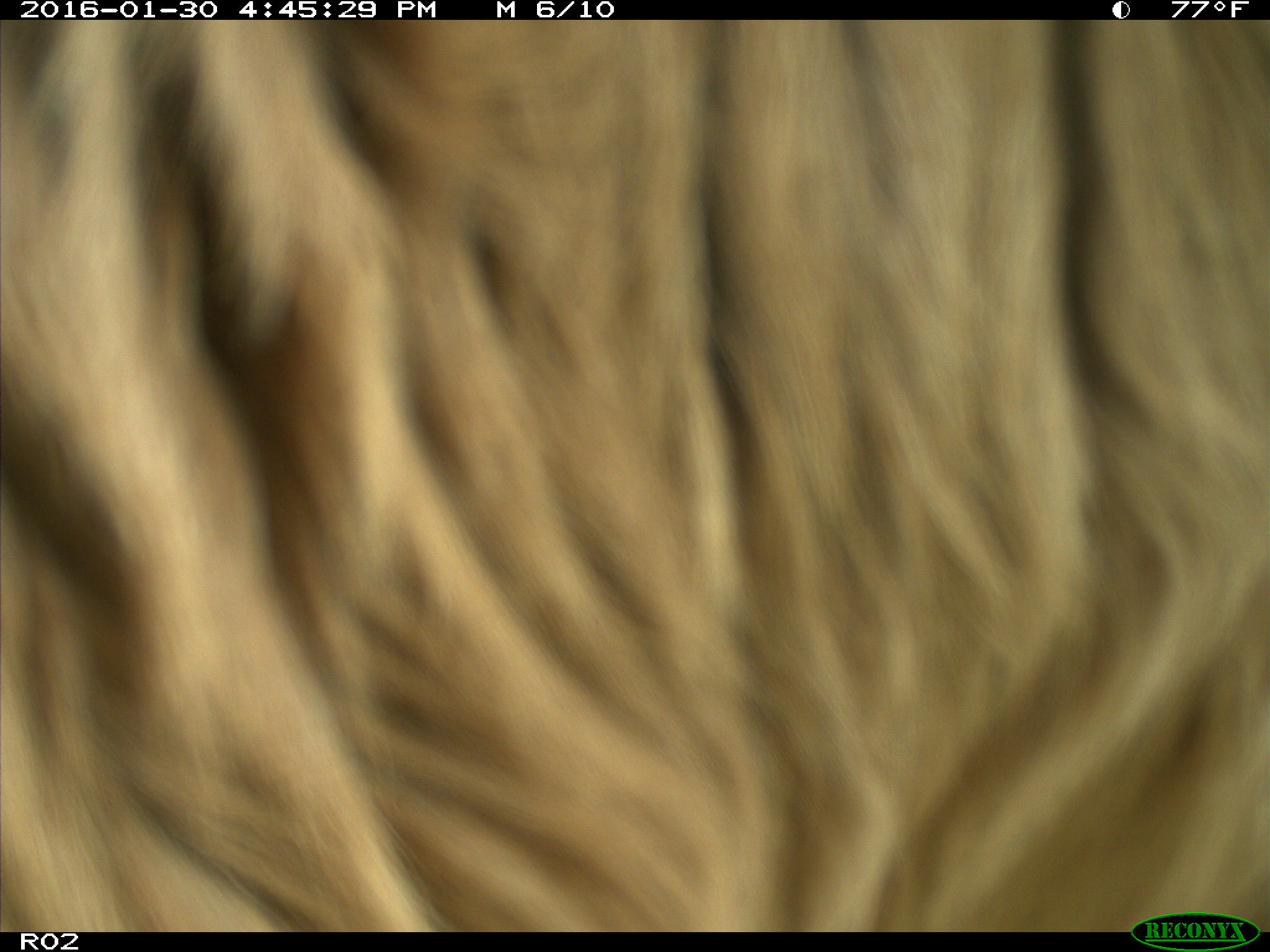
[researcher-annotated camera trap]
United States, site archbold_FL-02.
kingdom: Animalia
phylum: Chordata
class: Mammalia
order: Artiodactyla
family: Bovidae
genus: Bos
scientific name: Bos taurus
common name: domestic cow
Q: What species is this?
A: Bos taurus (domestic cow).